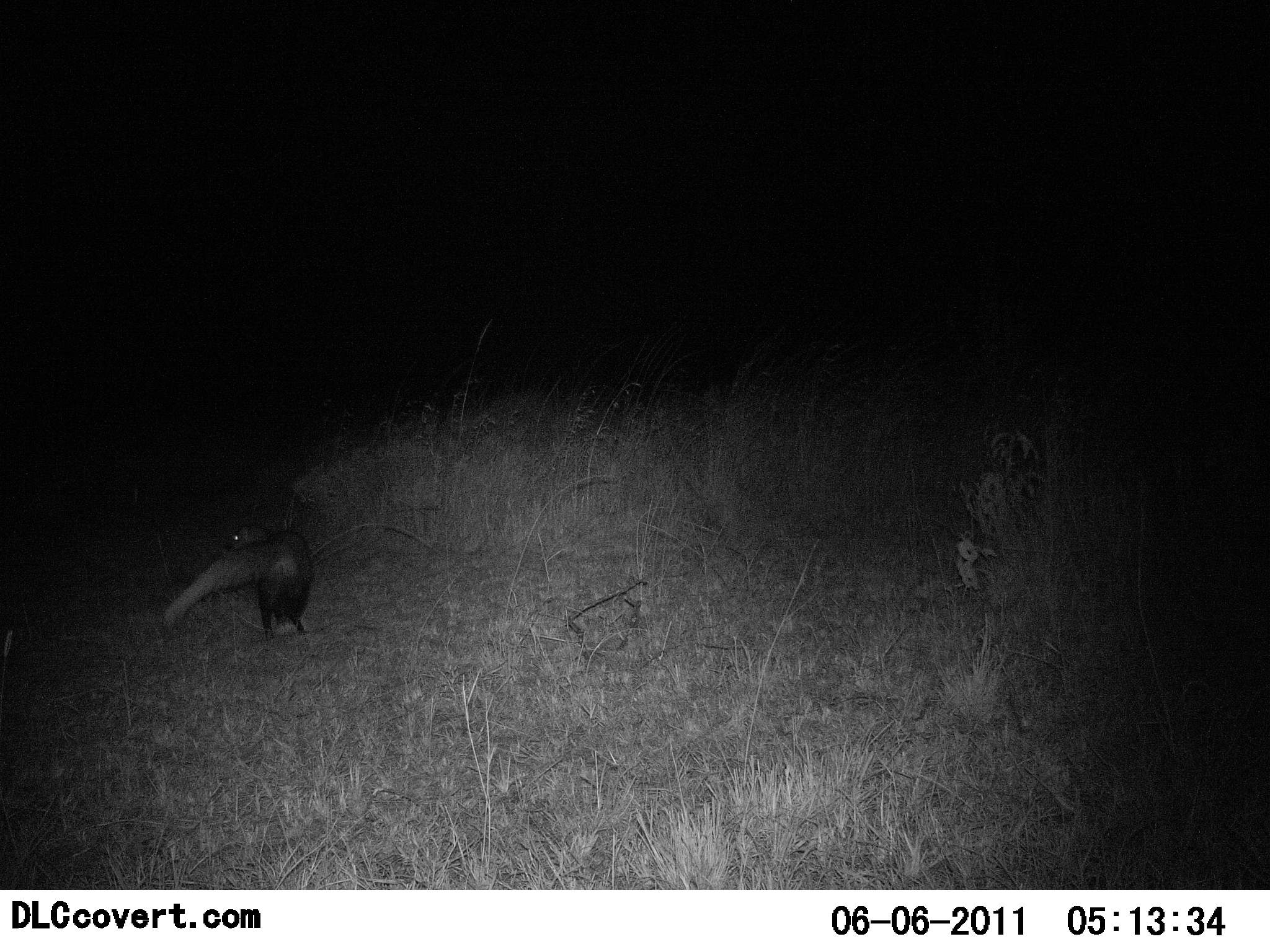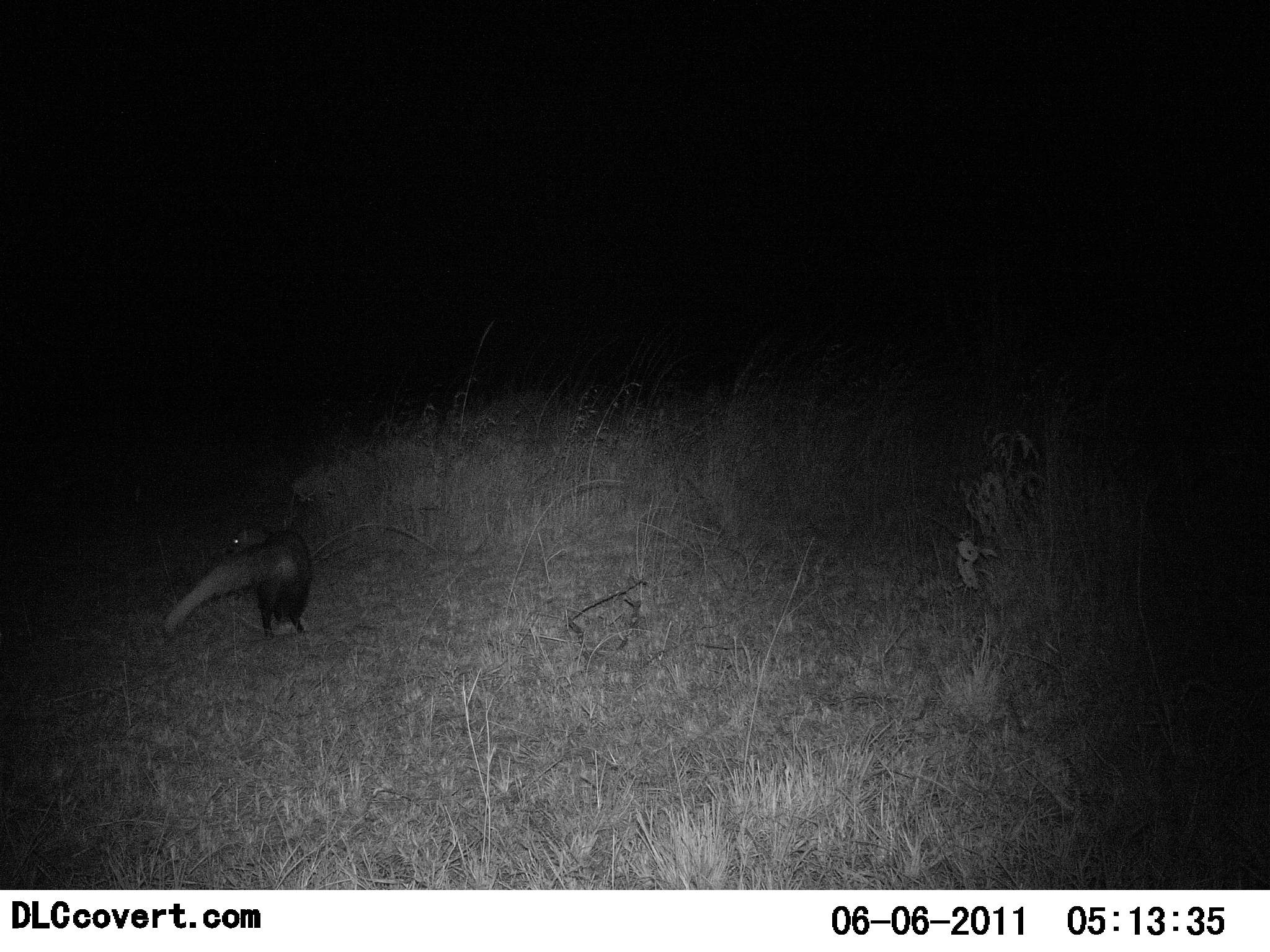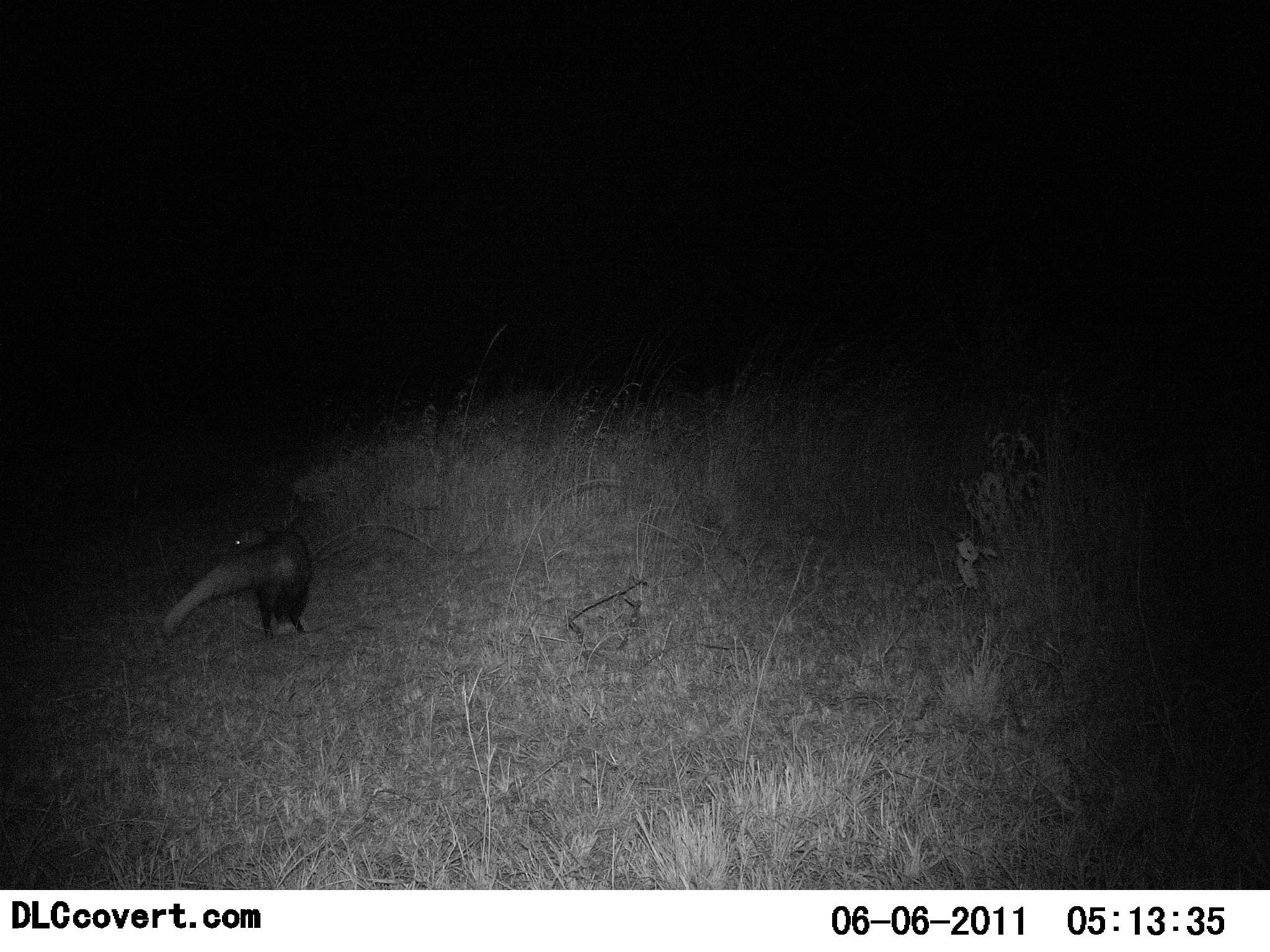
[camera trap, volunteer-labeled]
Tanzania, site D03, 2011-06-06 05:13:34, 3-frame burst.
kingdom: Animalia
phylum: Chordata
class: Mammalia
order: Carnivora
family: Herpestidae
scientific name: Herpestidae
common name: mongoose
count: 1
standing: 83%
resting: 0%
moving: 0%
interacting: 17%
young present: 0%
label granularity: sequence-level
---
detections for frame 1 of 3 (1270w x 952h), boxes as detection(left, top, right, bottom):
animal: detection(162, 522, 318, 643)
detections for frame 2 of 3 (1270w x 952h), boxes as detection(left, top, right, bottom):
animal: detection(162, 522, 313, 639)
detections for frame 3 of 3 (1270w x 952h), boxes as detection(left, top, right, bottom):
animal: detection(159, 524, 316, 641)